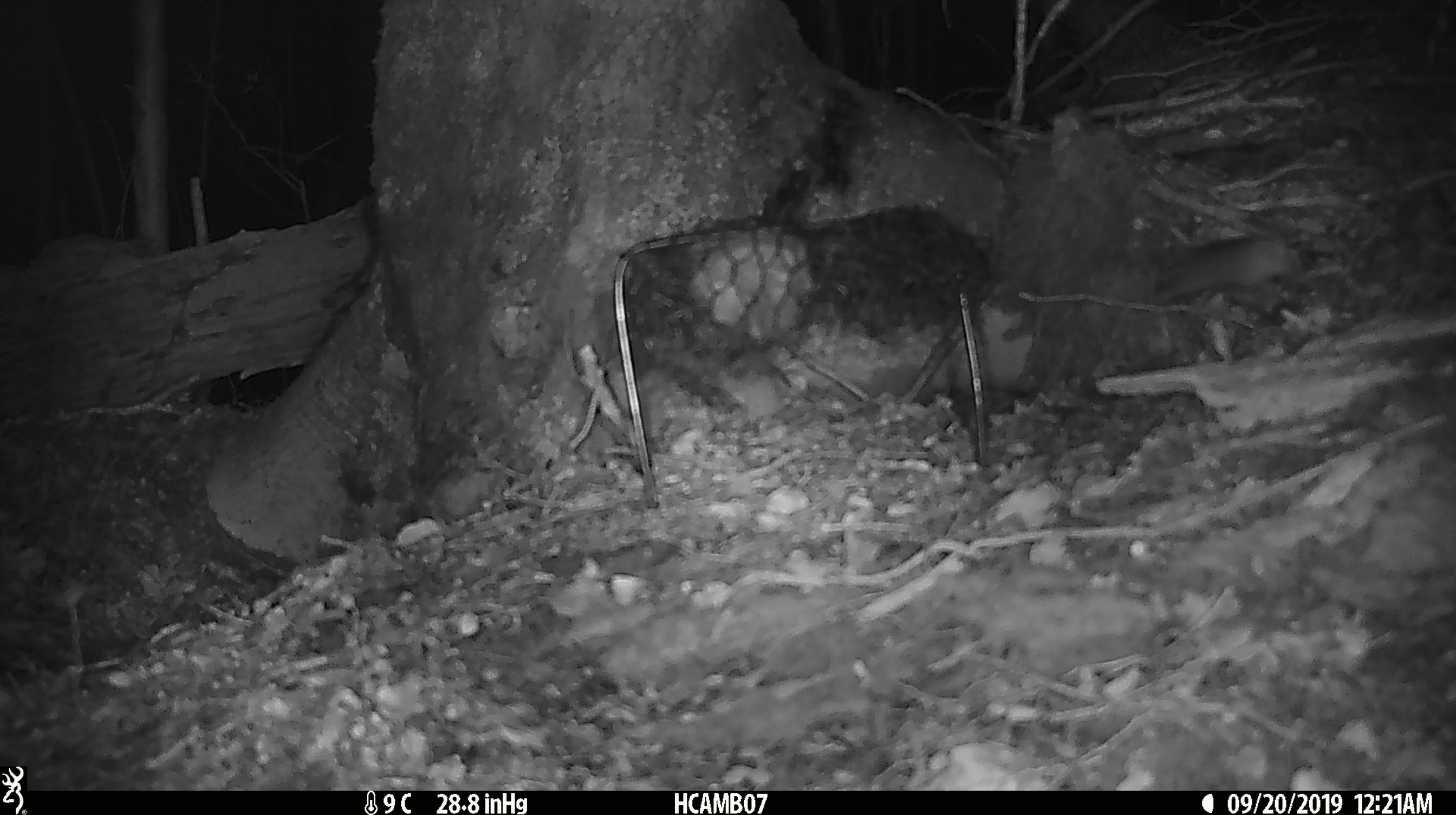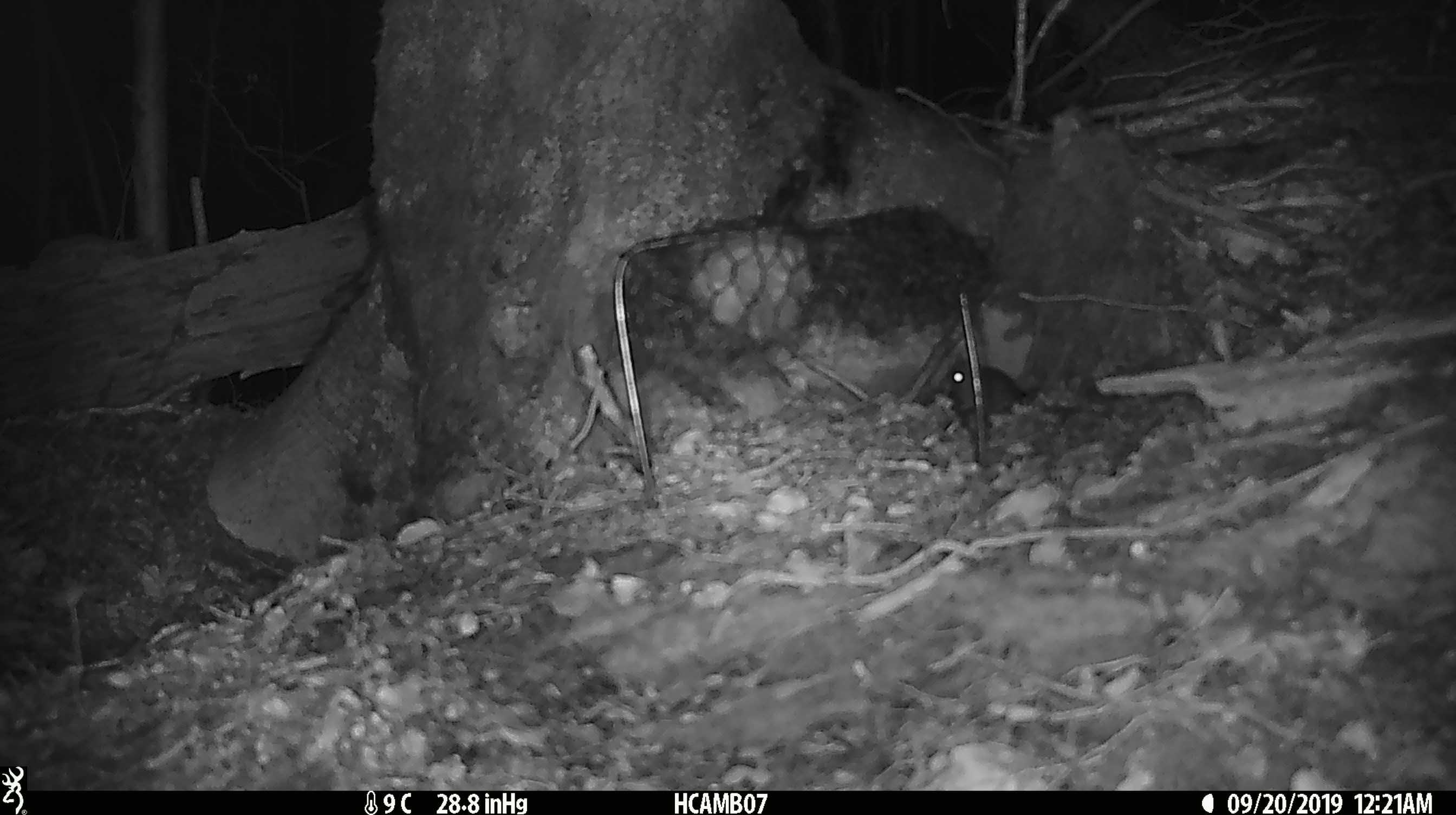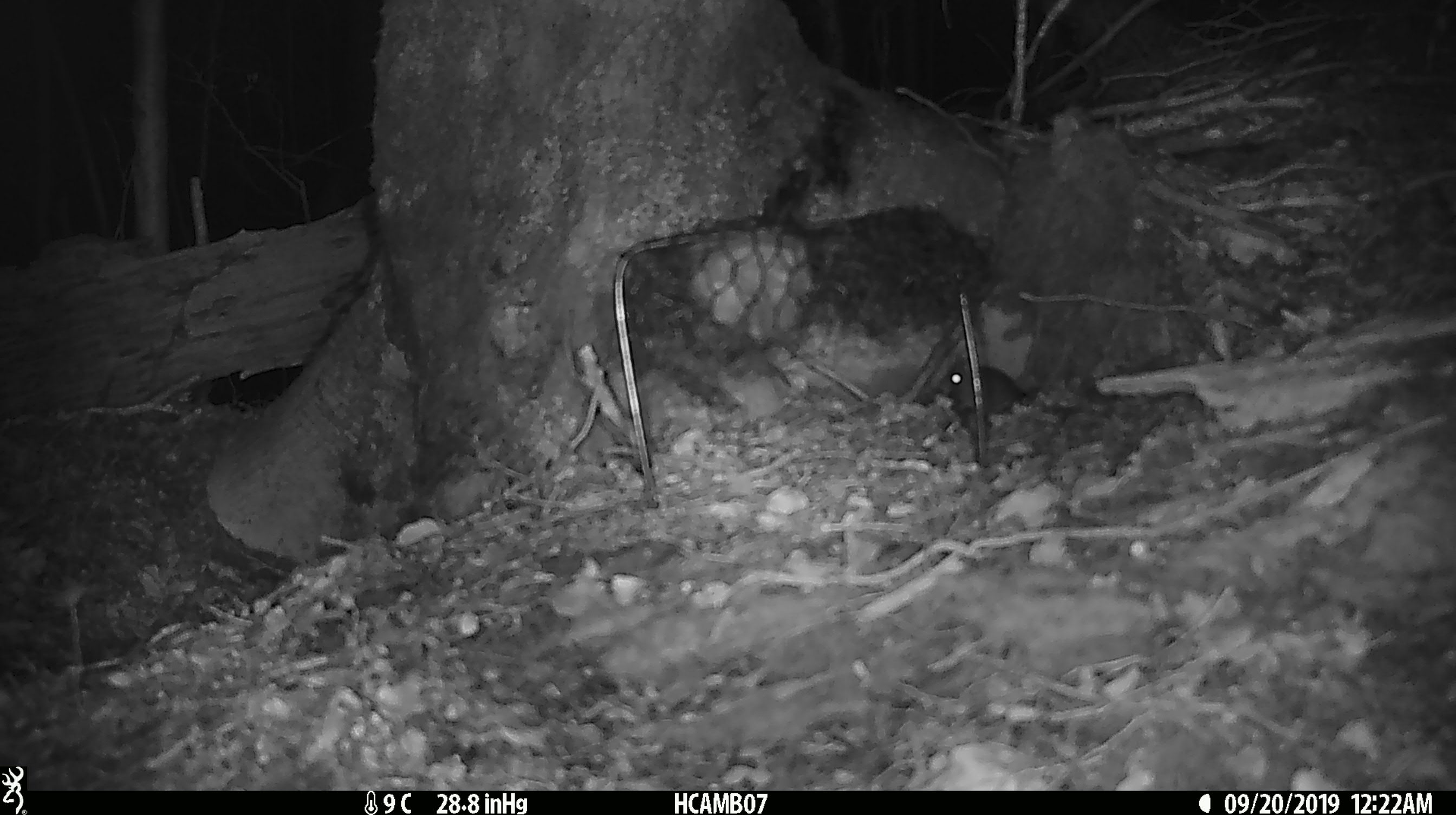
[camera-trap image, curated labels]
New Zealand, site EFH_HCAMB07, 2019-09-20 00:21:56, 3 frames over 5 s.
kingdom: Animalia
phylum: Chordata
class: Mammalia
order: Rodentia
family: Muridae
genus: Mus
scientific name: Mus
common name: mouse